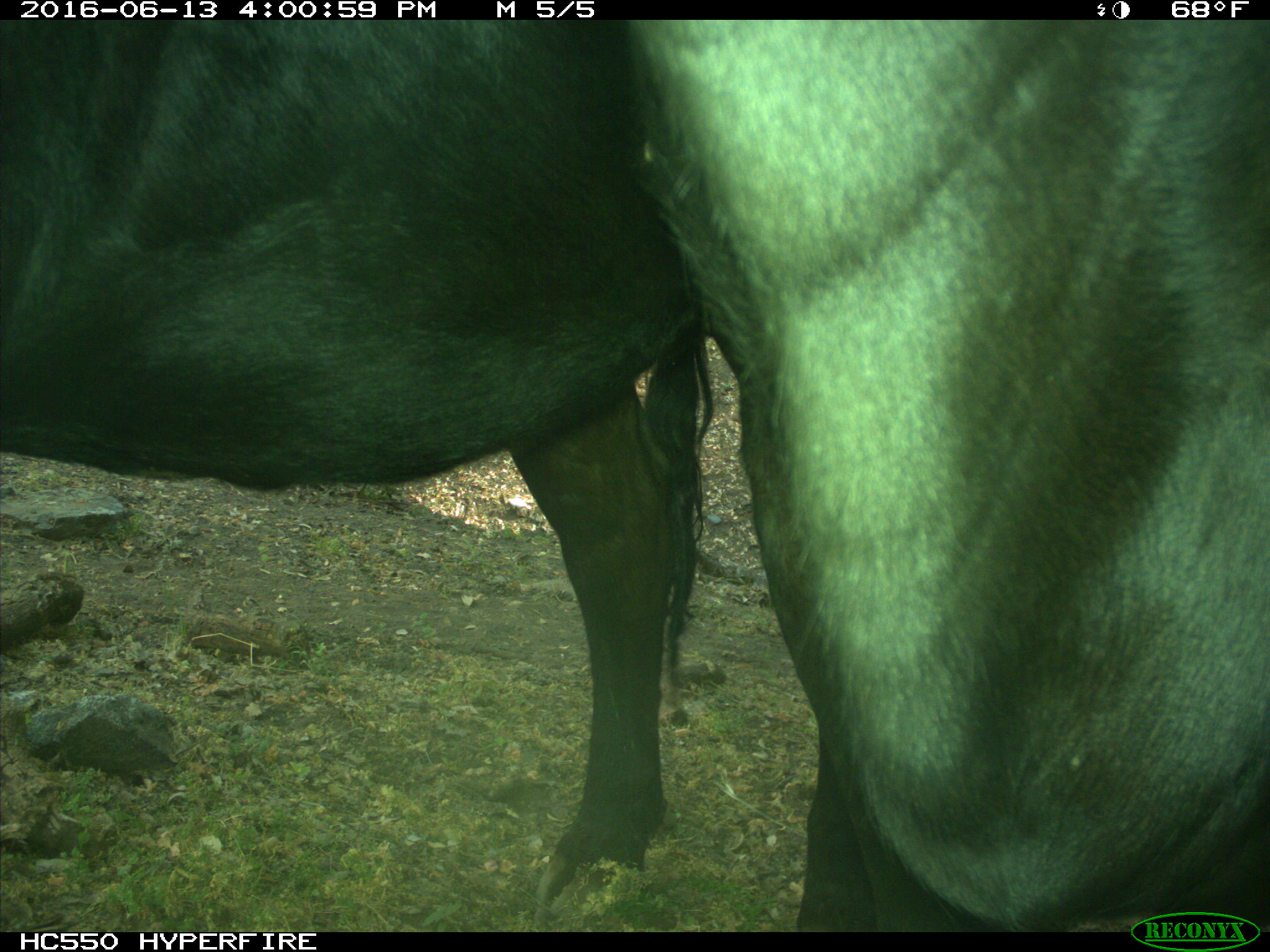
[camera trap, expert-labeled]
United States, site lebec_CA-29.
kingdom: Animalia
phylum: Chordata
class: Mammalia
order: Artiodactyla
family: Bovidae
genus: Bos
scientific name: Bos taurus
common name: domestic cow